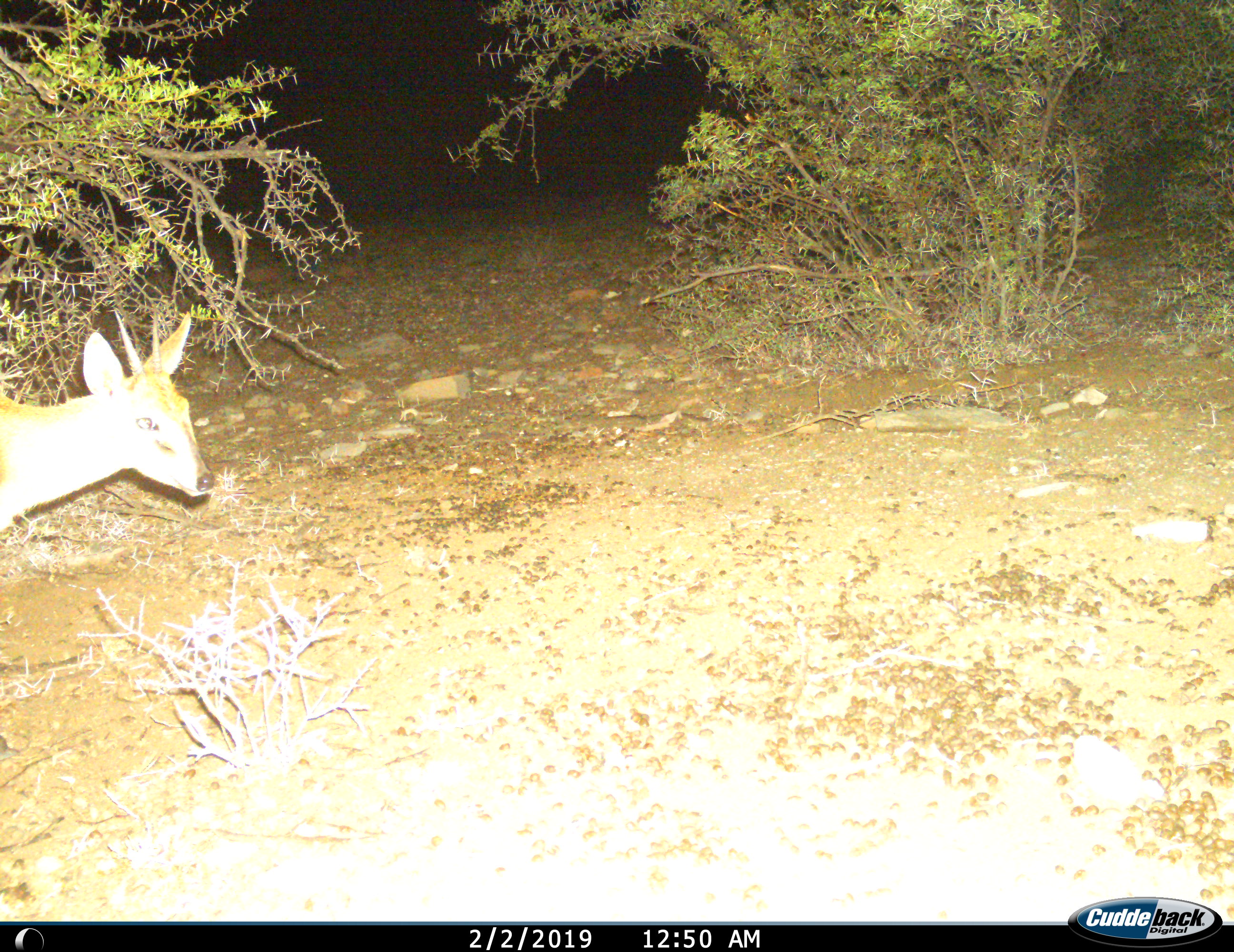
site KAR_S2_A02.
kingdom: Animalia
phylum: Chordata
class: Mammalia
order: Artiodactyla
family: Bovidae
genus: Sylvicapra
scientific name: Sylvicapra grimmia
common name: common duiker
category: duikercommongrey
Duikercommongrey (common duiker) (Sylvicapra grimmia), count 1. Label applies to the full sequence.